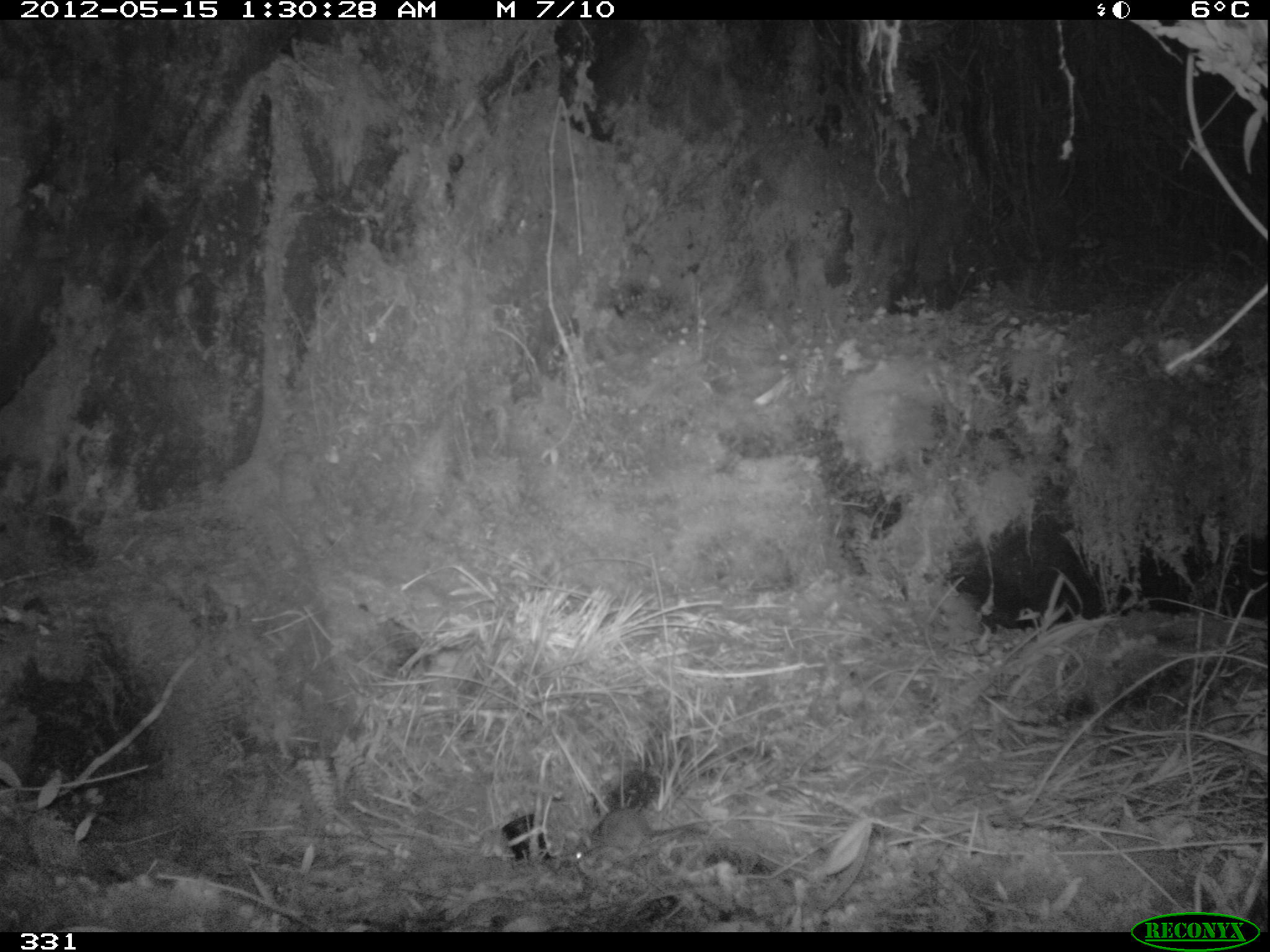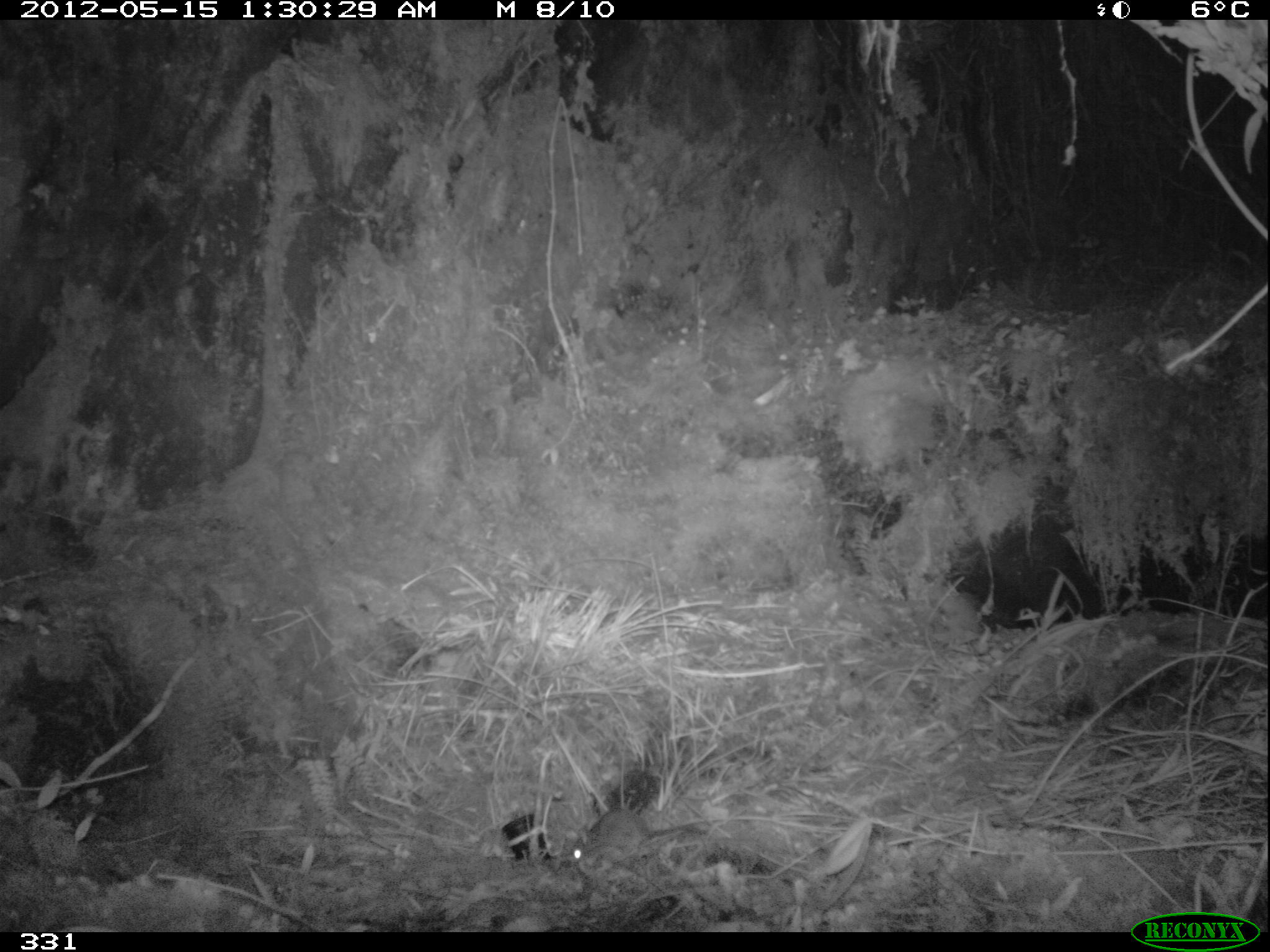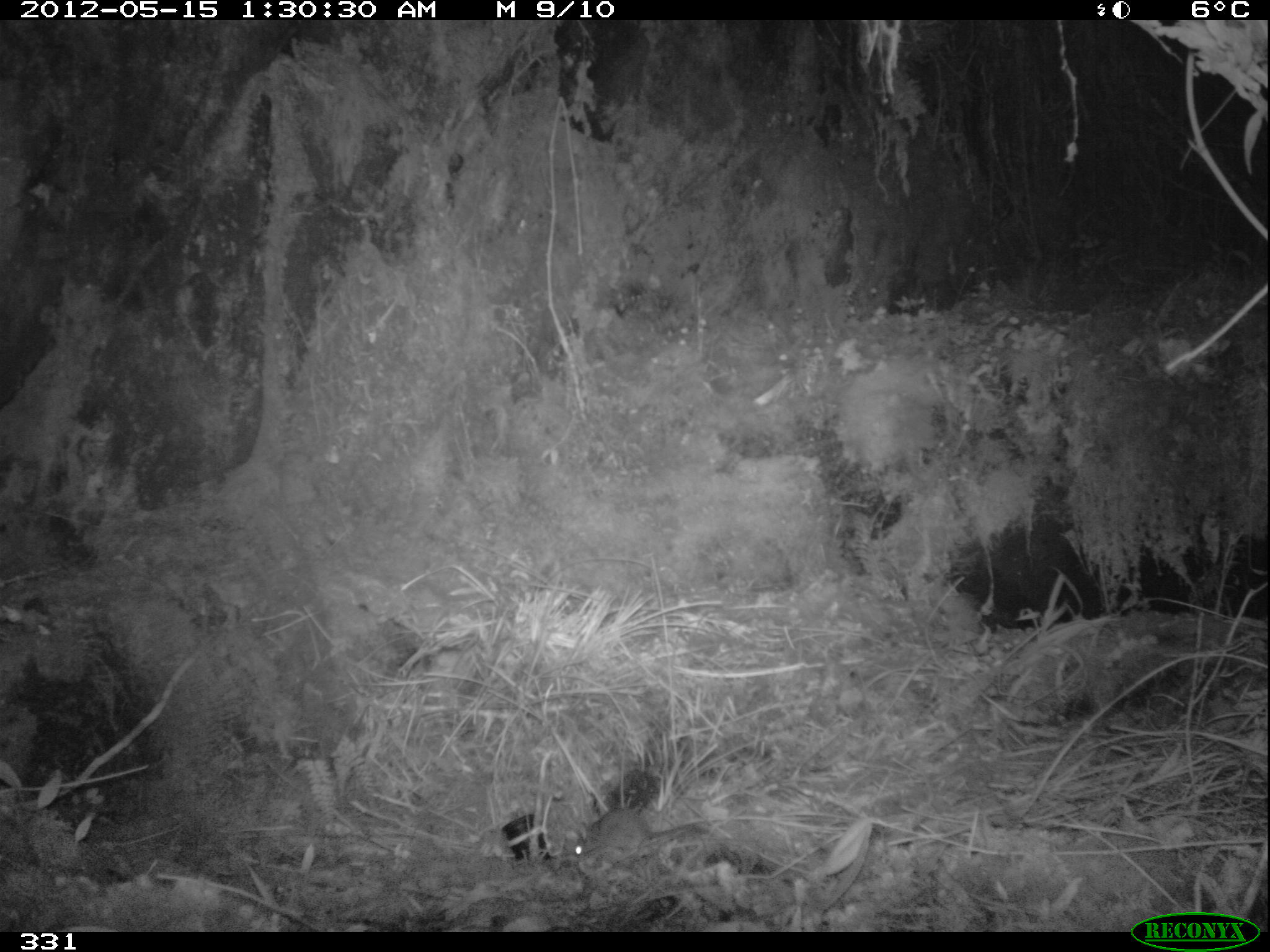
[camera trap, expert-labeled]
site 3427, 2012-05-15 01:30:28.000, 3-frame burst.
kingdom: Animalia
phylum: Chordata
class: Mammalia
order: Rodentia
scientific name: Rodentia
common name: rodents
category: unknown rodent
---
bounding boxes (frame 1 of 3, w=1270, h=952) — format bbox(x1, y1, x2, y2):
unknown rodent: bbox(572, 806, 771, 878)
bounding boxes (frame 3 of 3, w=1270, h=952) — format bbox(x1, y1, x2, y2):
unknown rodent: bbox(571, 807, 744, 876)